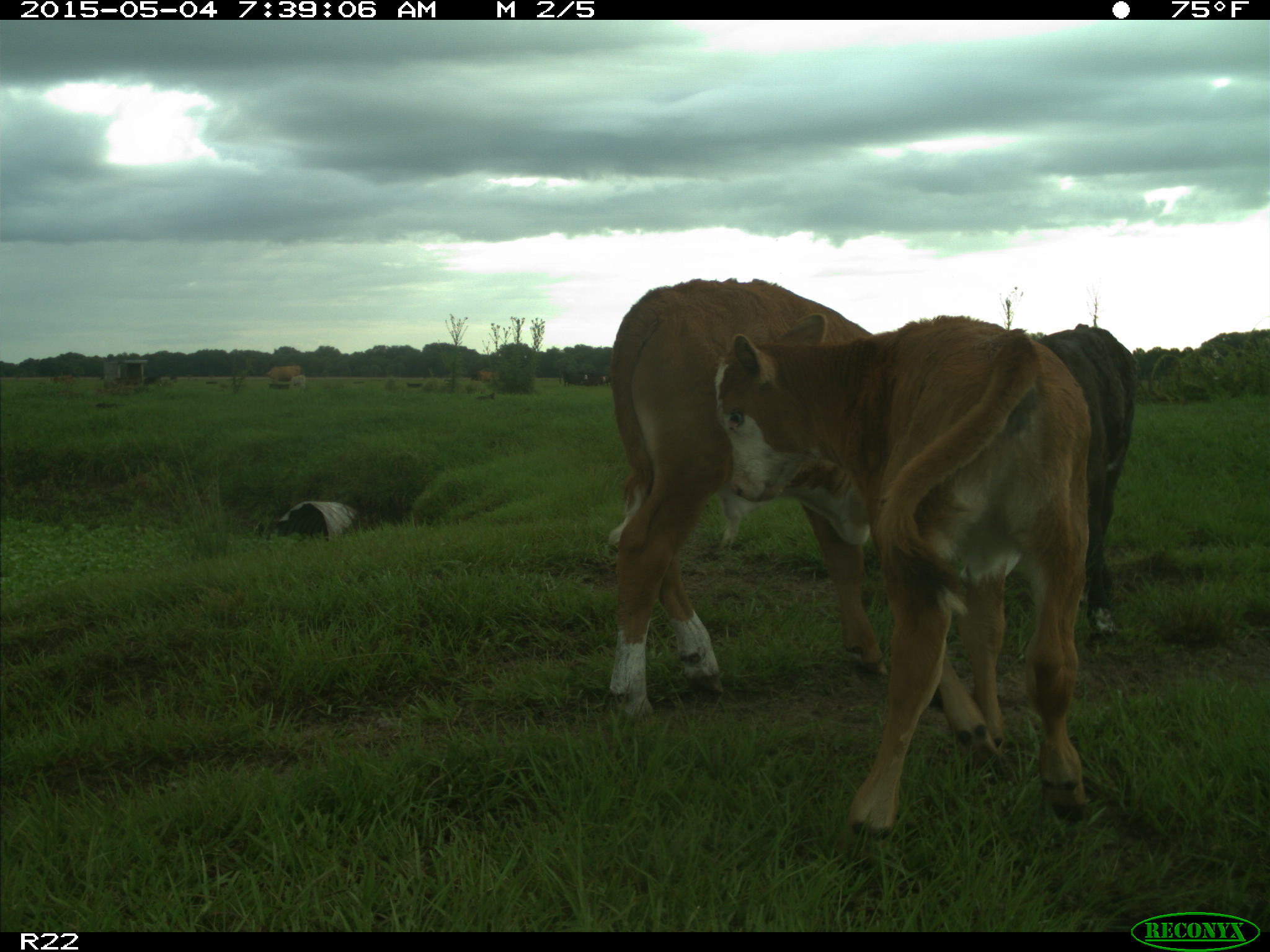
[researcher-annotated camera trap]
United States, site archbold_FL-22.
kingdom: Animalia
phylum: Chordata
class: Mammalia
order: Artiodactyla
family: Bovidae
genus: Bos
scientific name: Bos taurus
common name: domestic cow